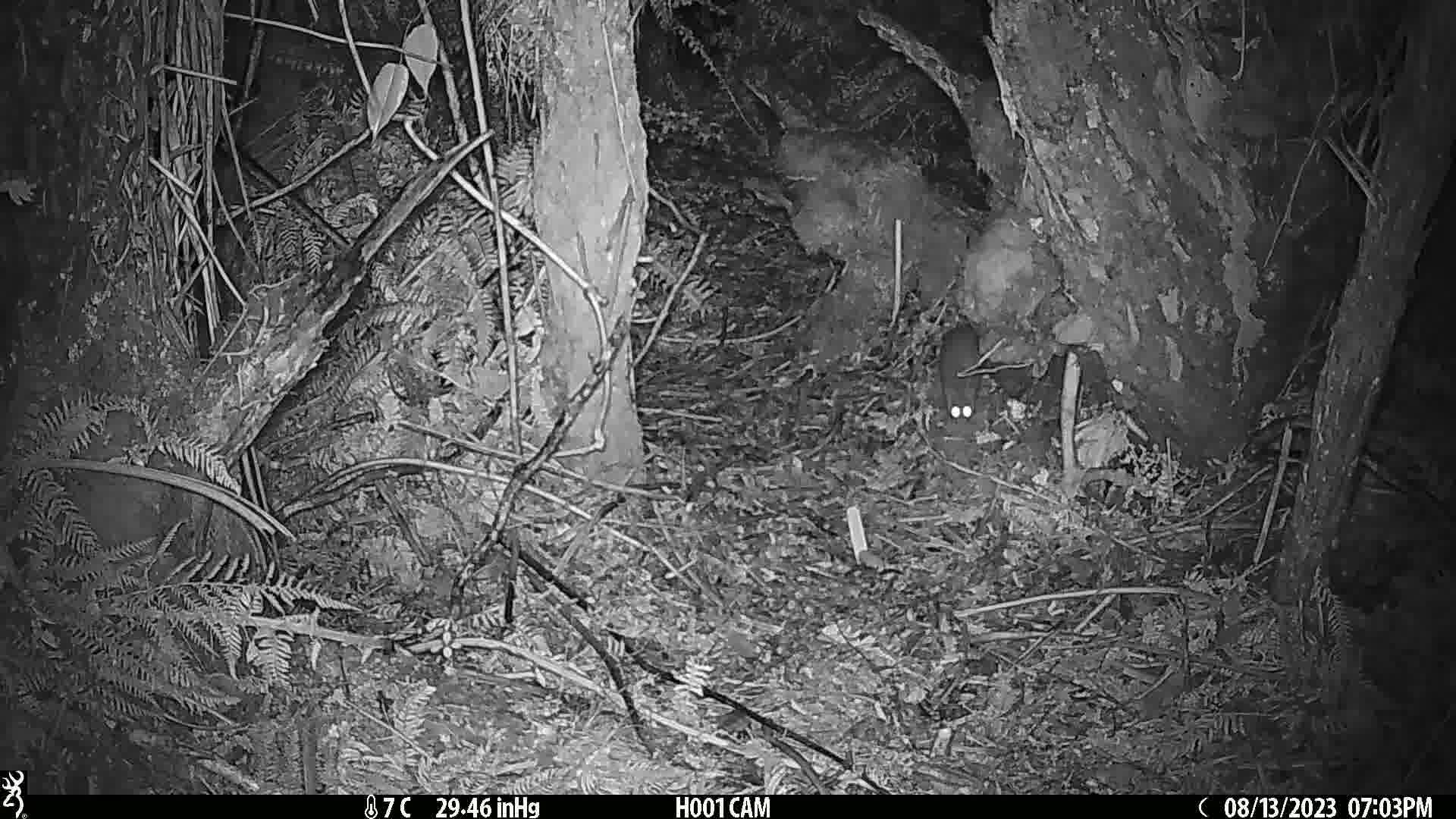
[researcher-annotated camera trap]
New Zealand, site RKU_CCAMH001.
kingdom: Animalia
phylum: Chordata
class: Mammalia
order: Rodentia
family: Muridae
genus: Rattus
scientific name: Rattus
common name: rat